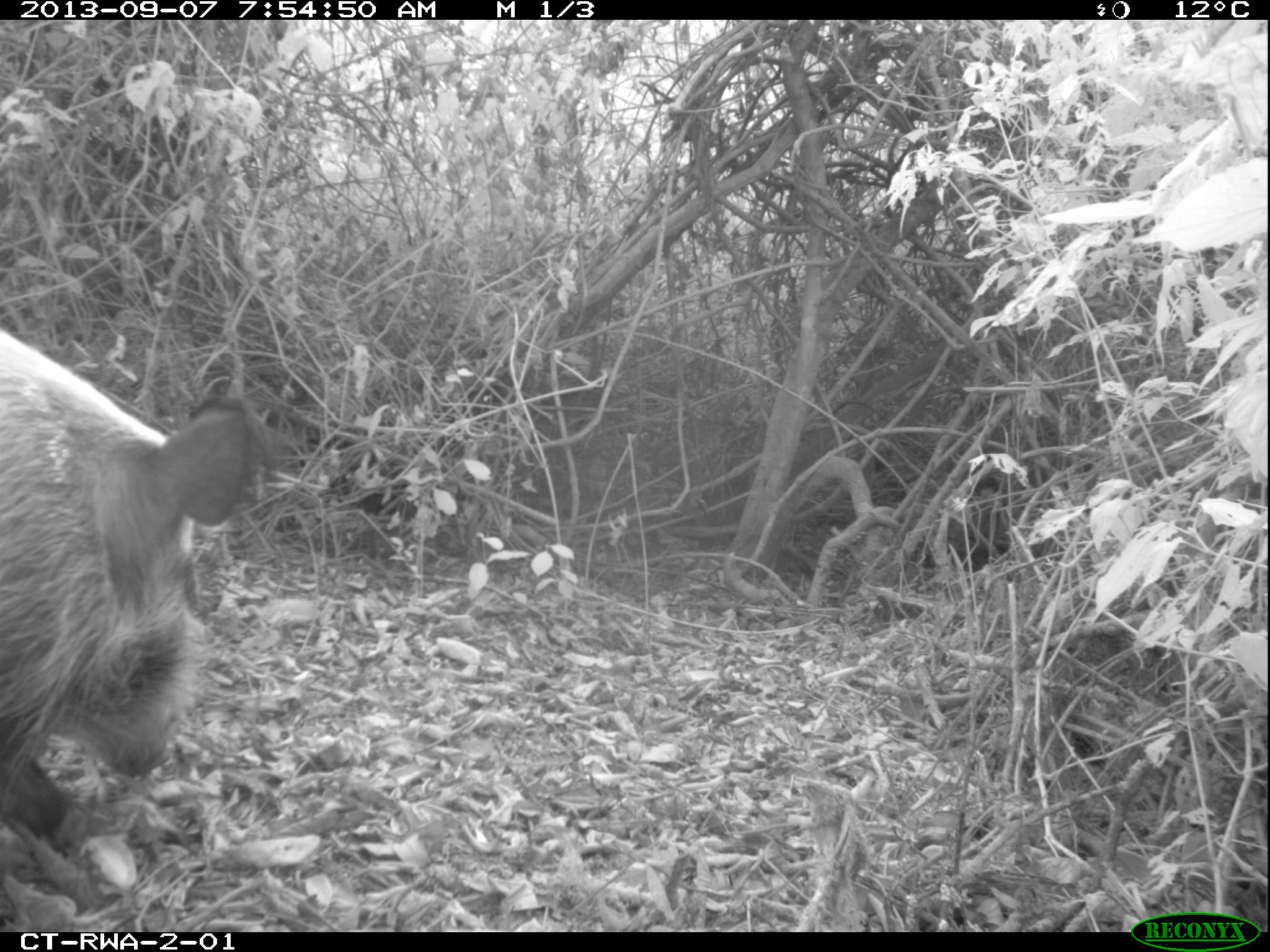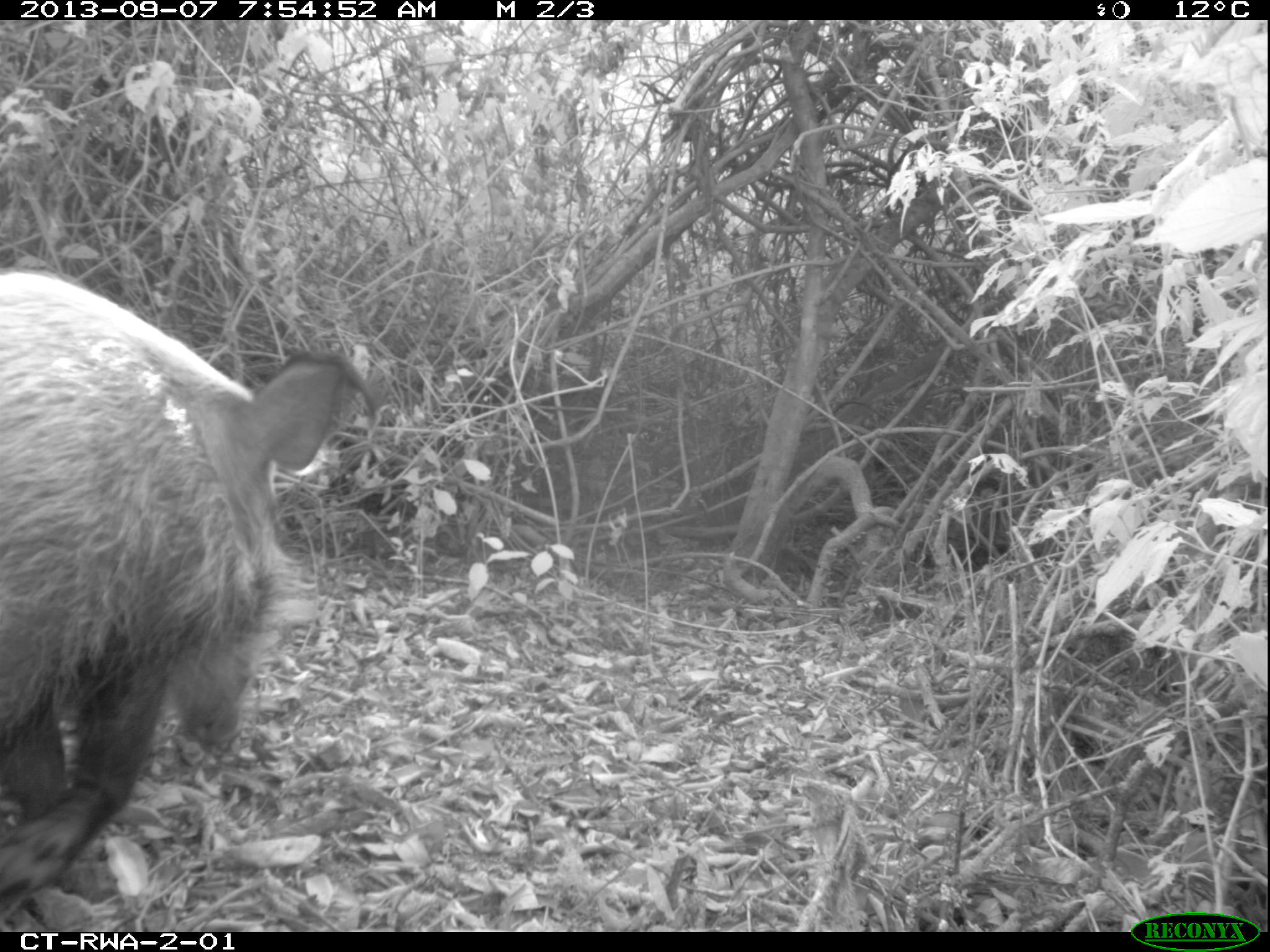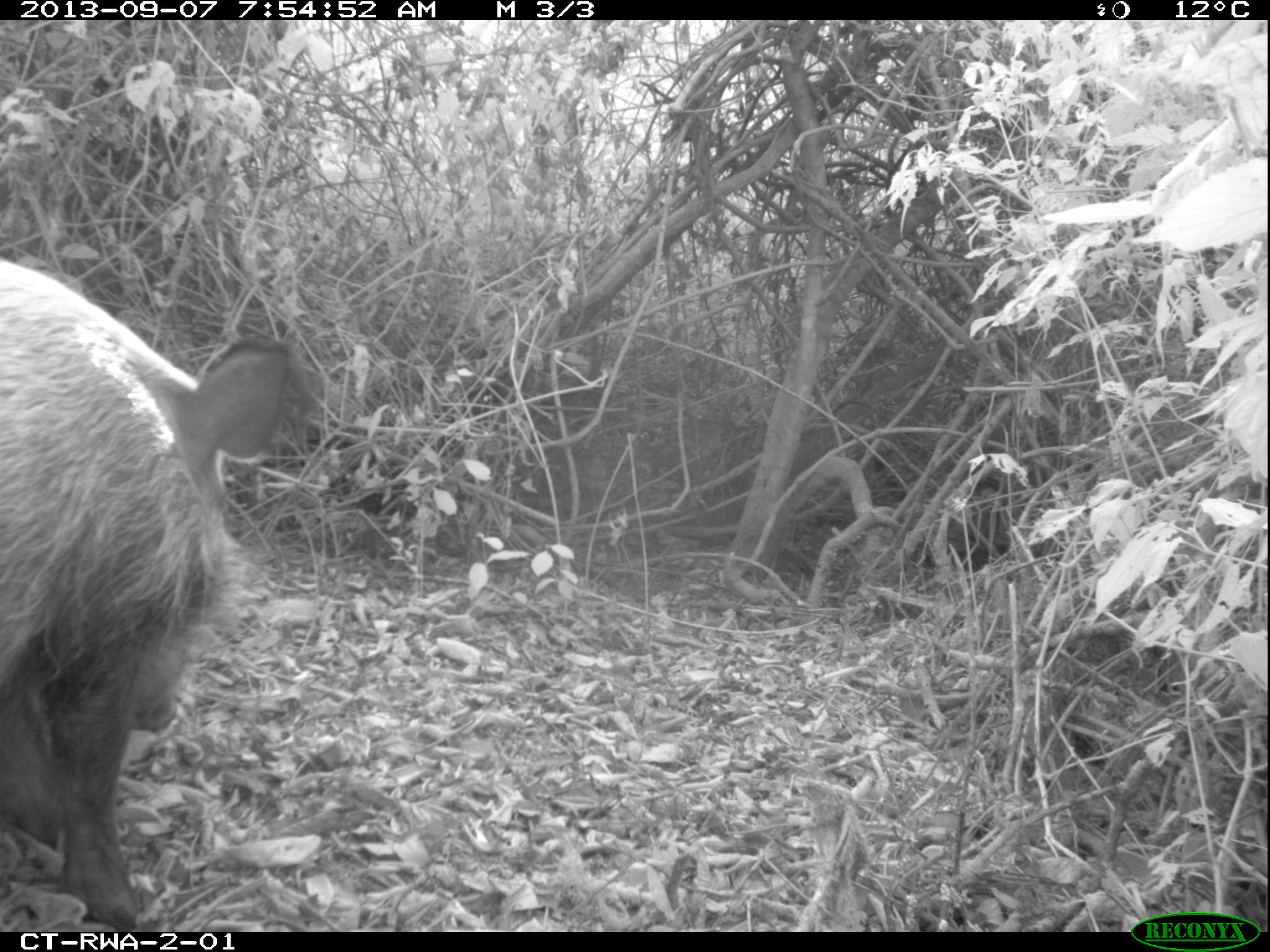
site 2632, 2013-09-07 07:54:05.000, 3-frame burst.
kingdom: Animalia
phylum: Chordata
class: Mammalia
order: Artiodactyla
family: Suidae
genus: Potamochoerus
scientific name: Potamochoerus larvatus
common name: bushpig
Potamochoerus larvatus (bushpig), count 4.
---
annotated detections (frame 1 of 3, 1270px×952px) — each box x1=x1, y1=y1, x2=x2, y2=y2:
potamochoerus larvatus: x1=0, y1=325, x2=254, y2=833